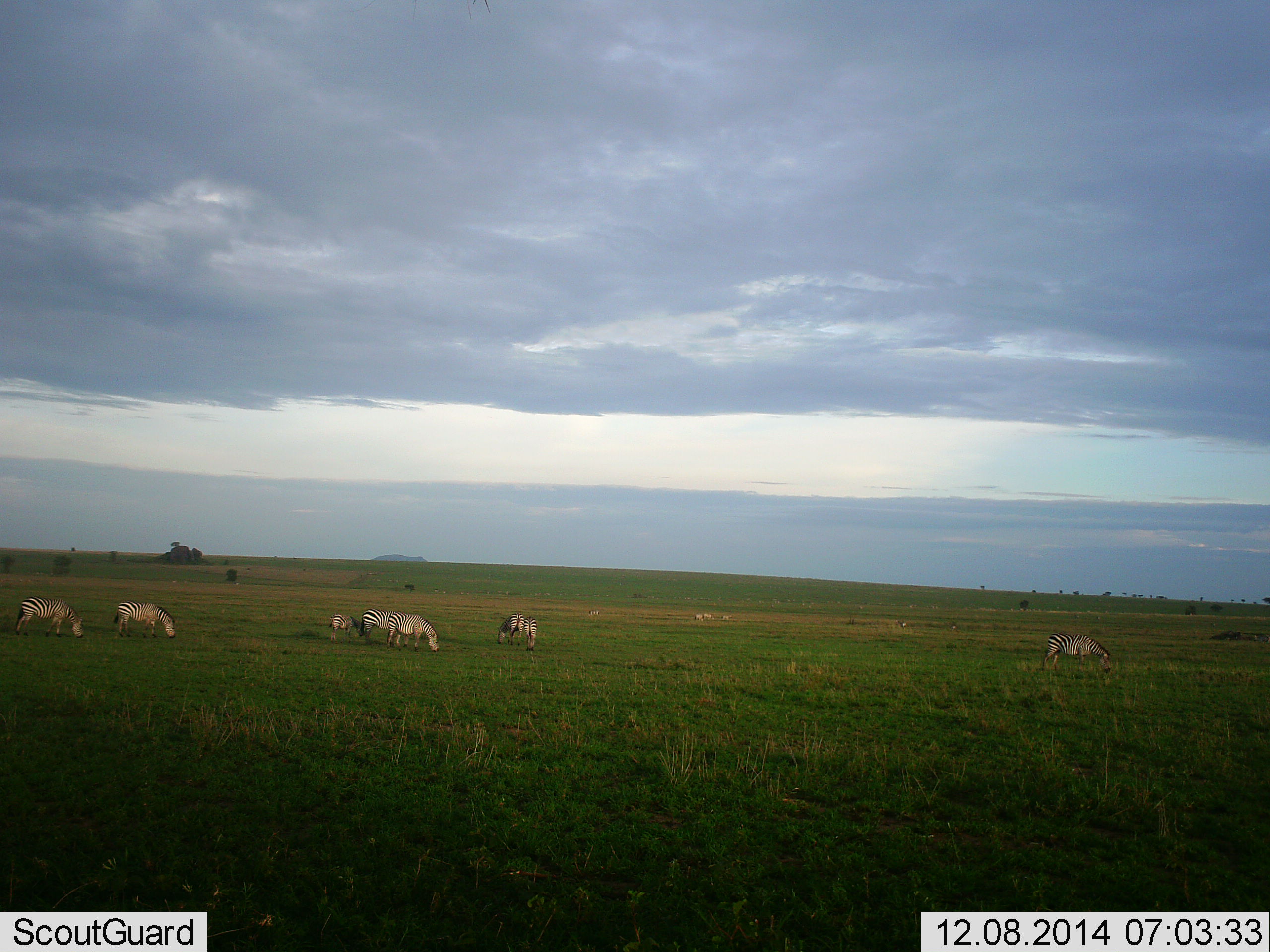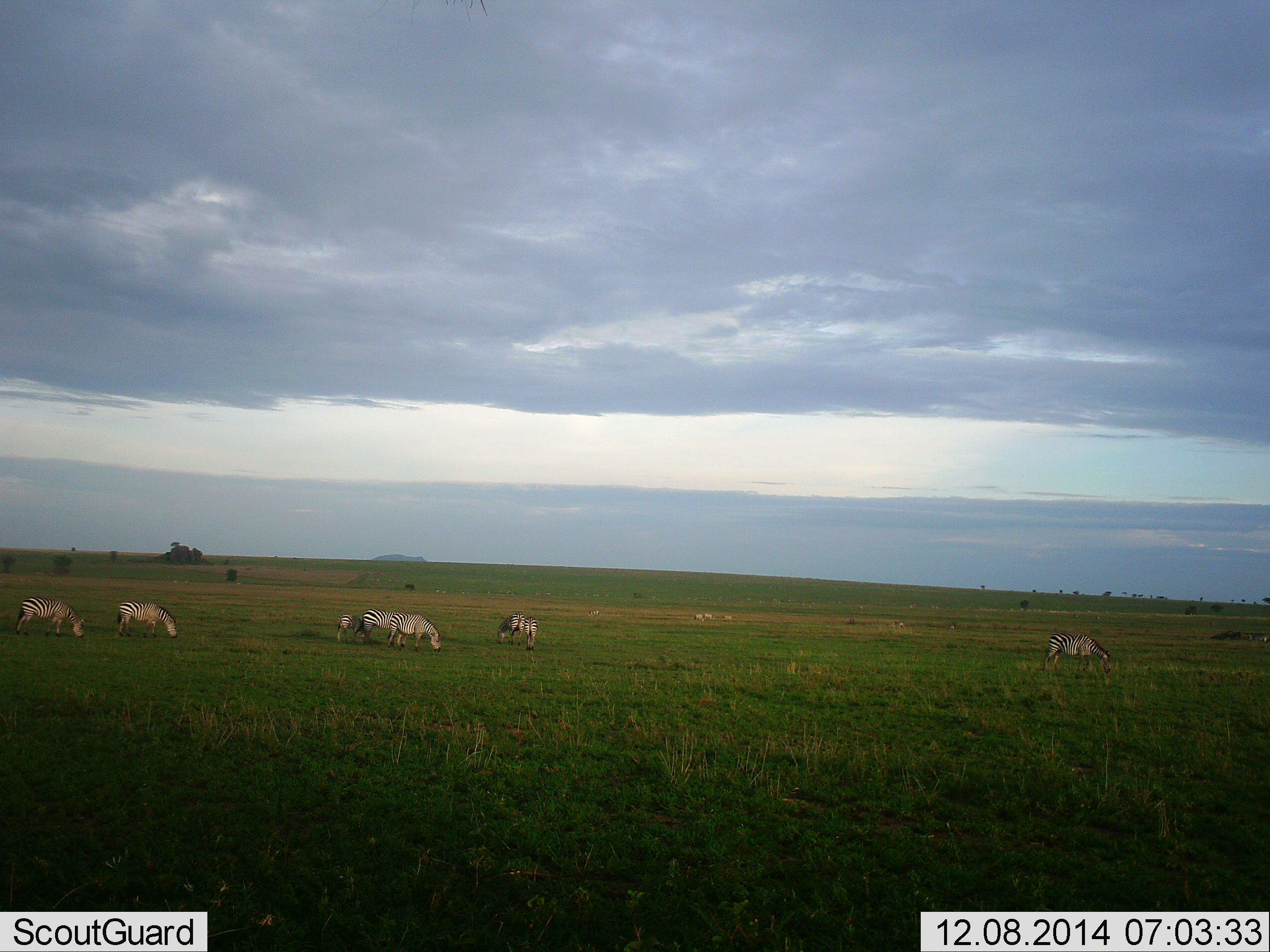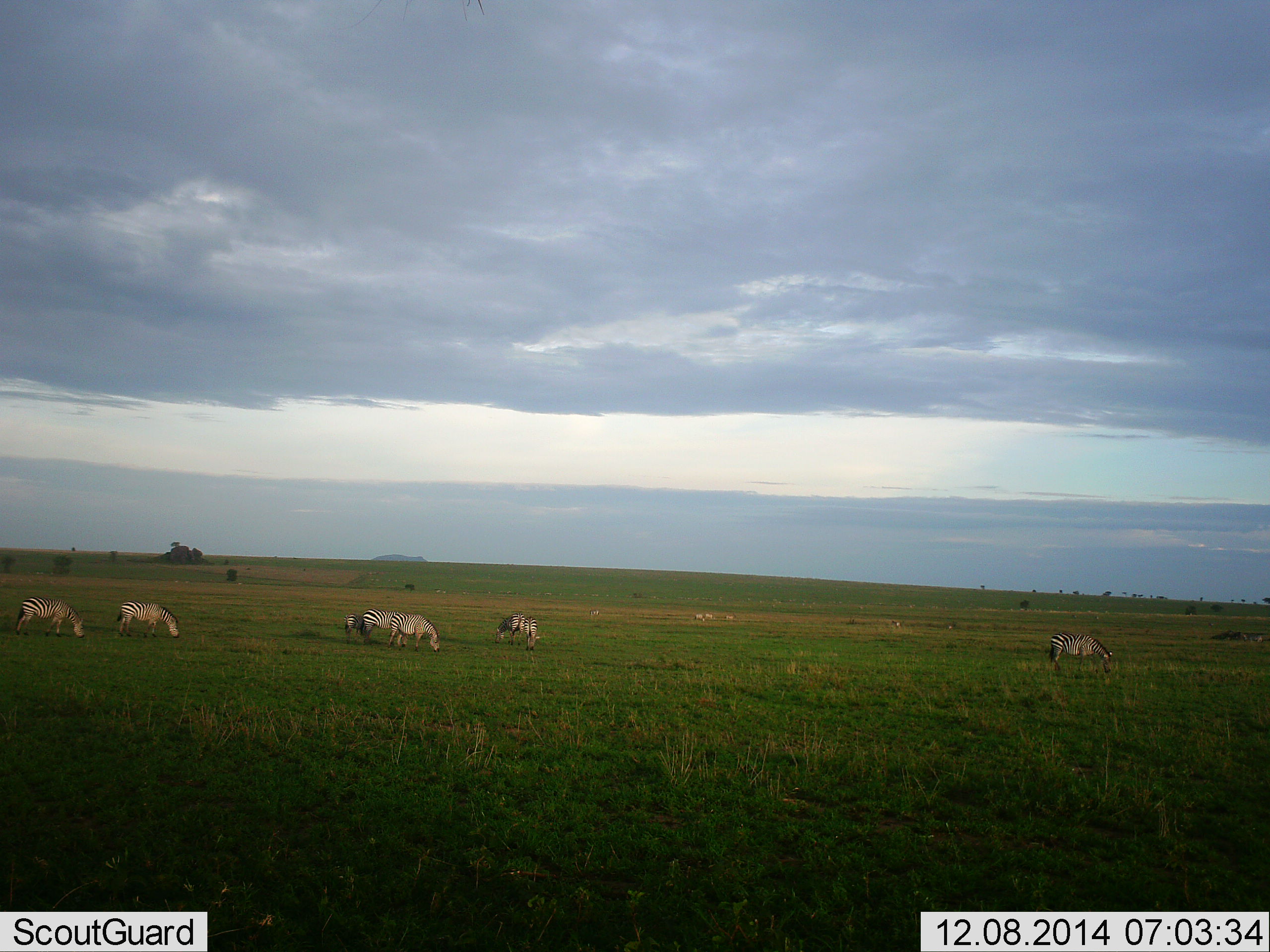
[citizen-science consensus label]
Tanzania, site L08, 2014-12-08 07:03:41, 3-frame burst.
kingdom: Animalia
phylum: Chordata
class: Mammalia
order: Perissodactyla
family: Equidae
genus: Equus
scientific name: Equus quagga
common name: plains zebra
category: zebra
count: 8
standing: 20%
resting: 0%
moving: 0%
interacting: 0%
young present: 40%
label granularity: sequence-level